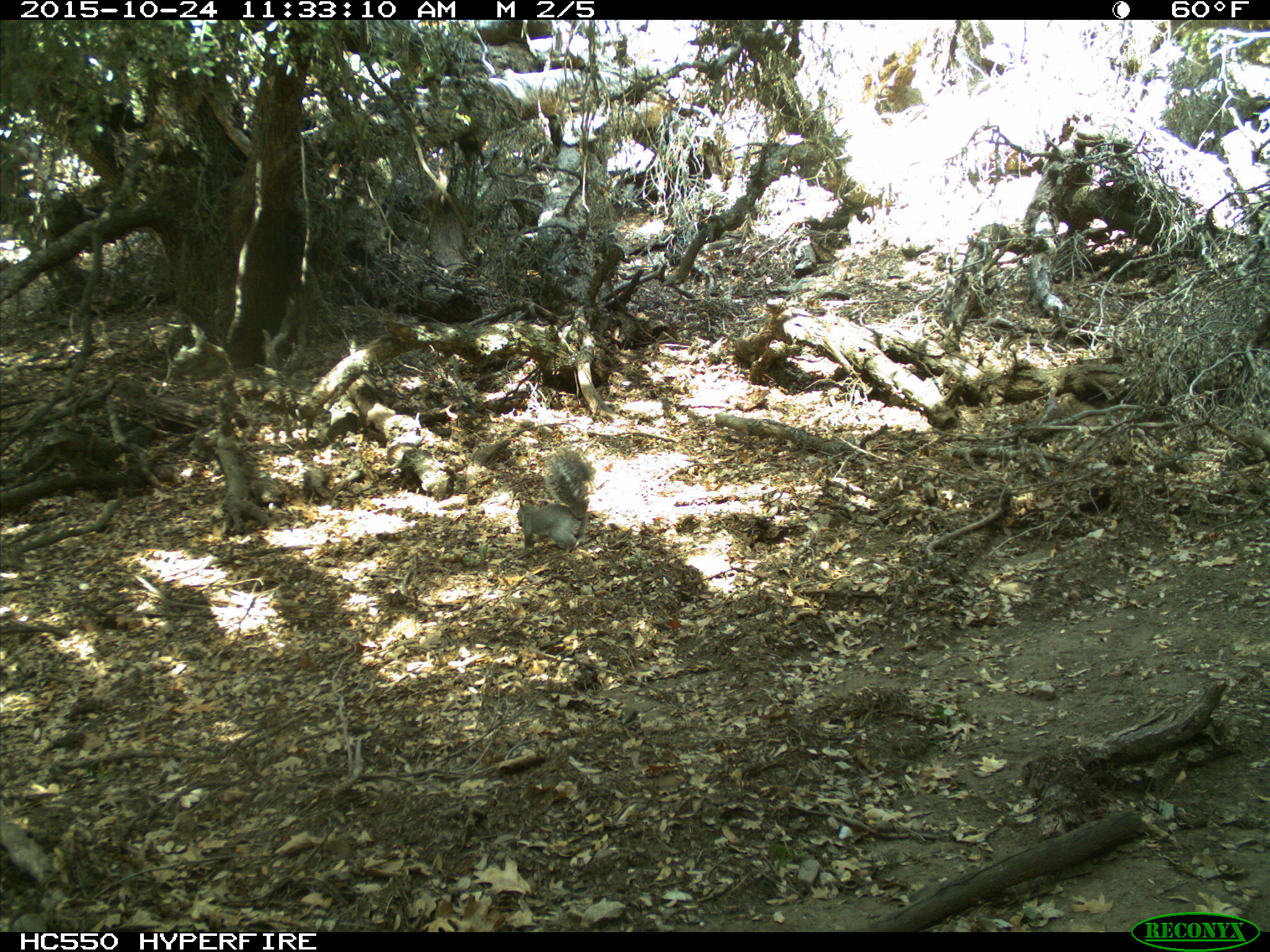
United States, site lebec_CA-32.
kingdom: Animalia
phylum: Chordata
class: Mammalia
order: Rodentia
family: Sciuridae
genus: Sciurus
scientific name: Sciurus carolinensis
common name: eastern gray squirrel